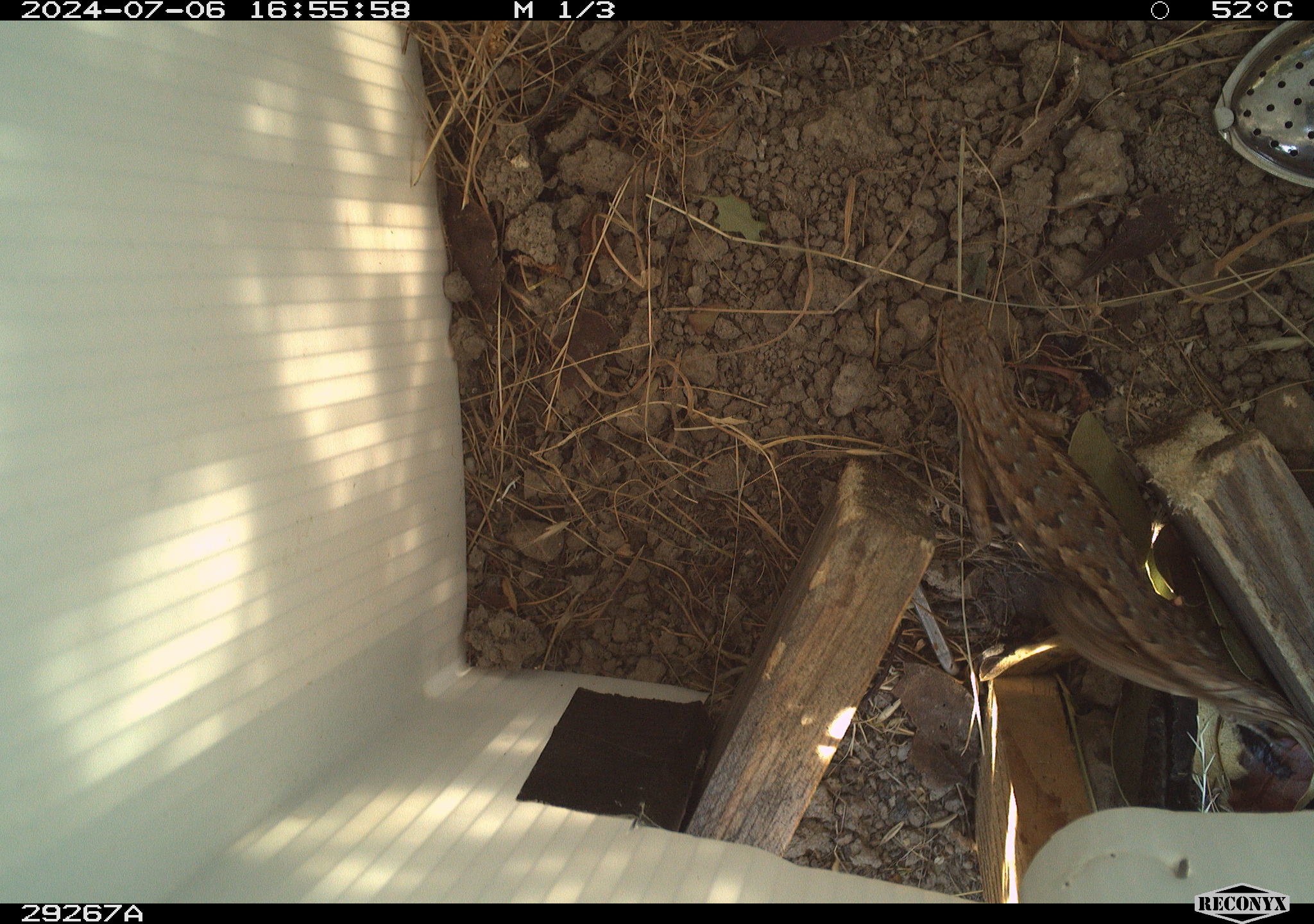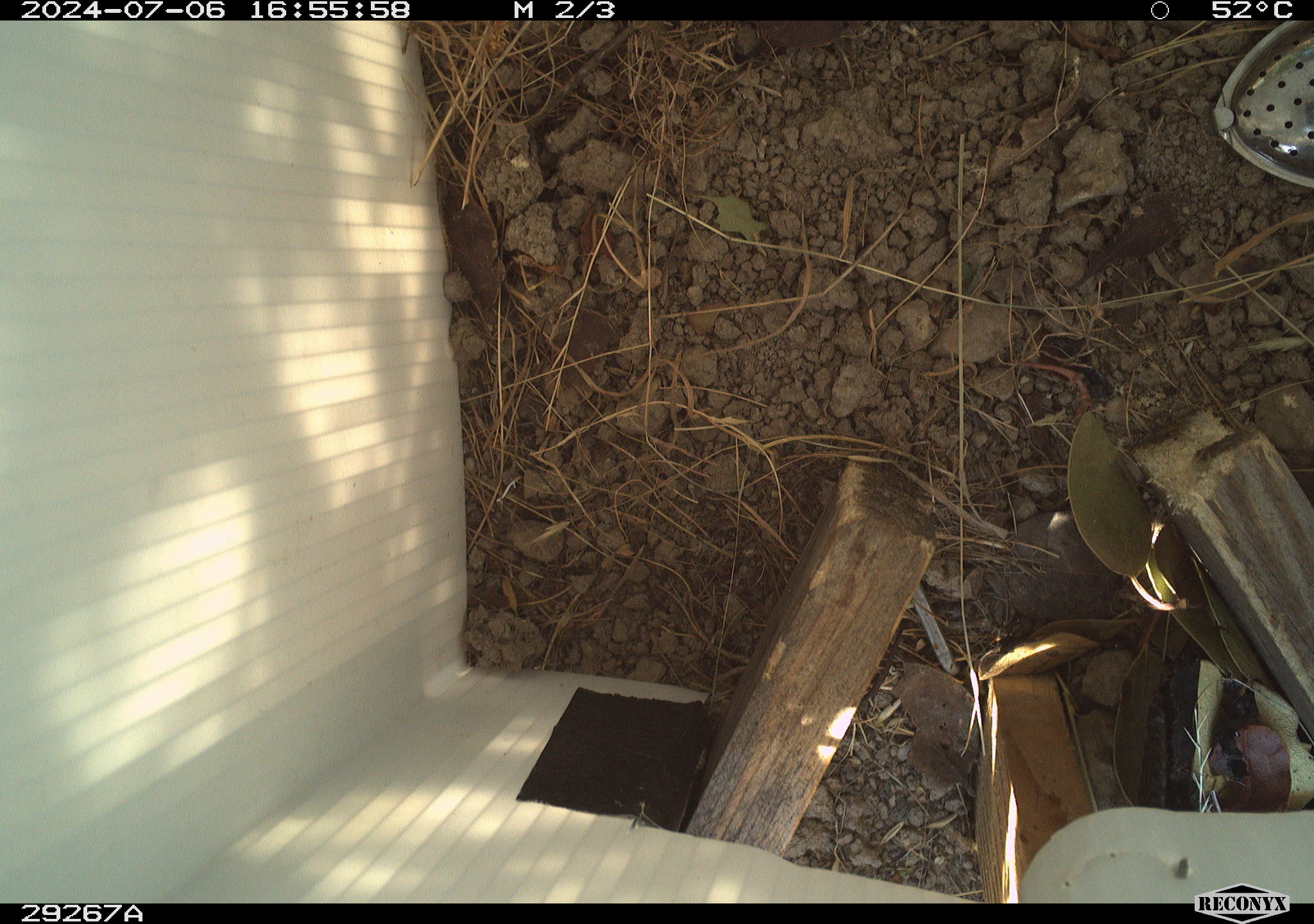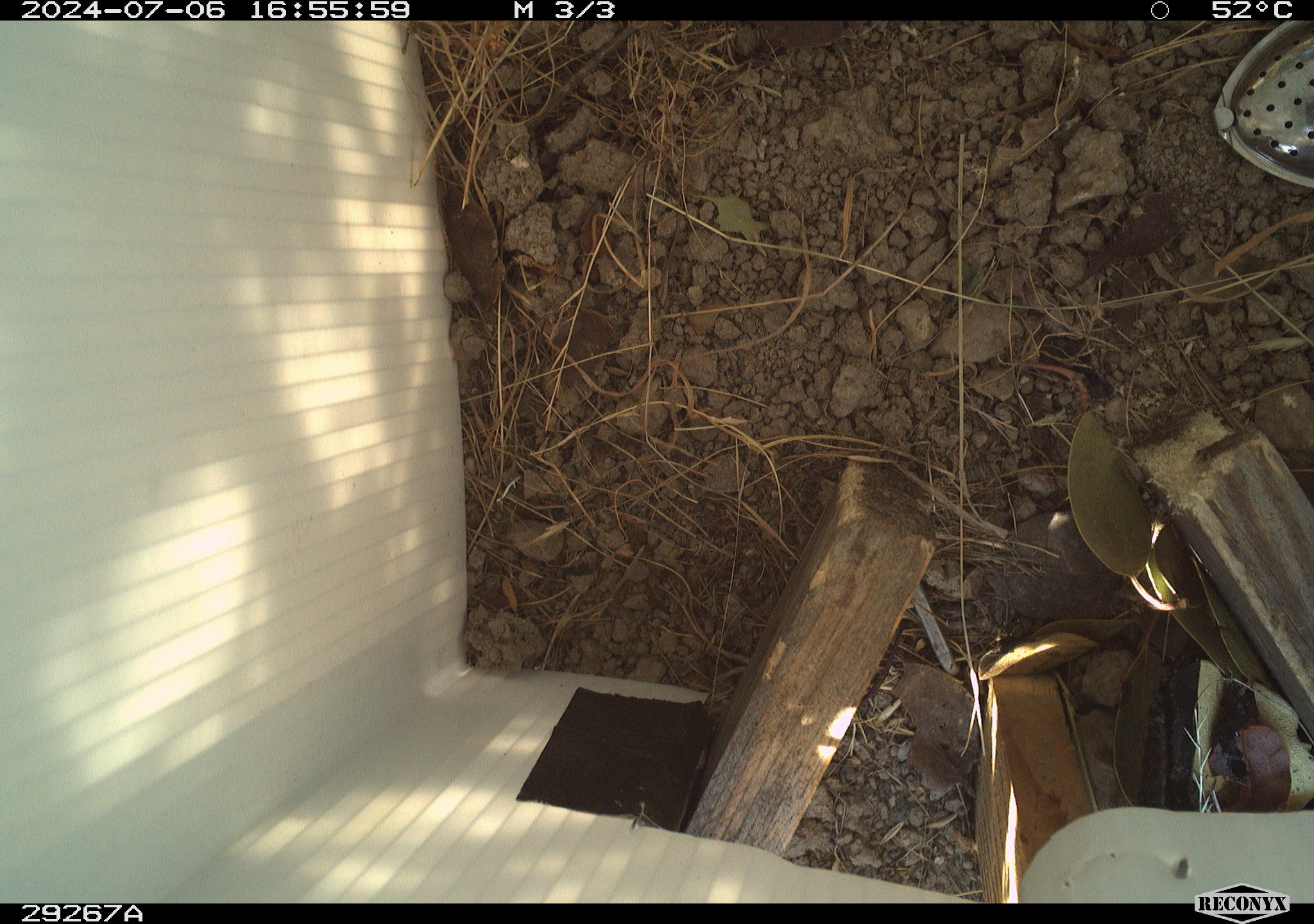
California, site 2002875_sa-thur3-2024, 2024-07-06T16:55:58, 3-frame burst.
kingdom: Animalia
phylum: Chordata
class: Reptilia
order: Squamata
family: Phrynosomatidae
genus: Sceloporus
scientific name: Sceloporus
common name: spiny lizards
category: sceloporus species